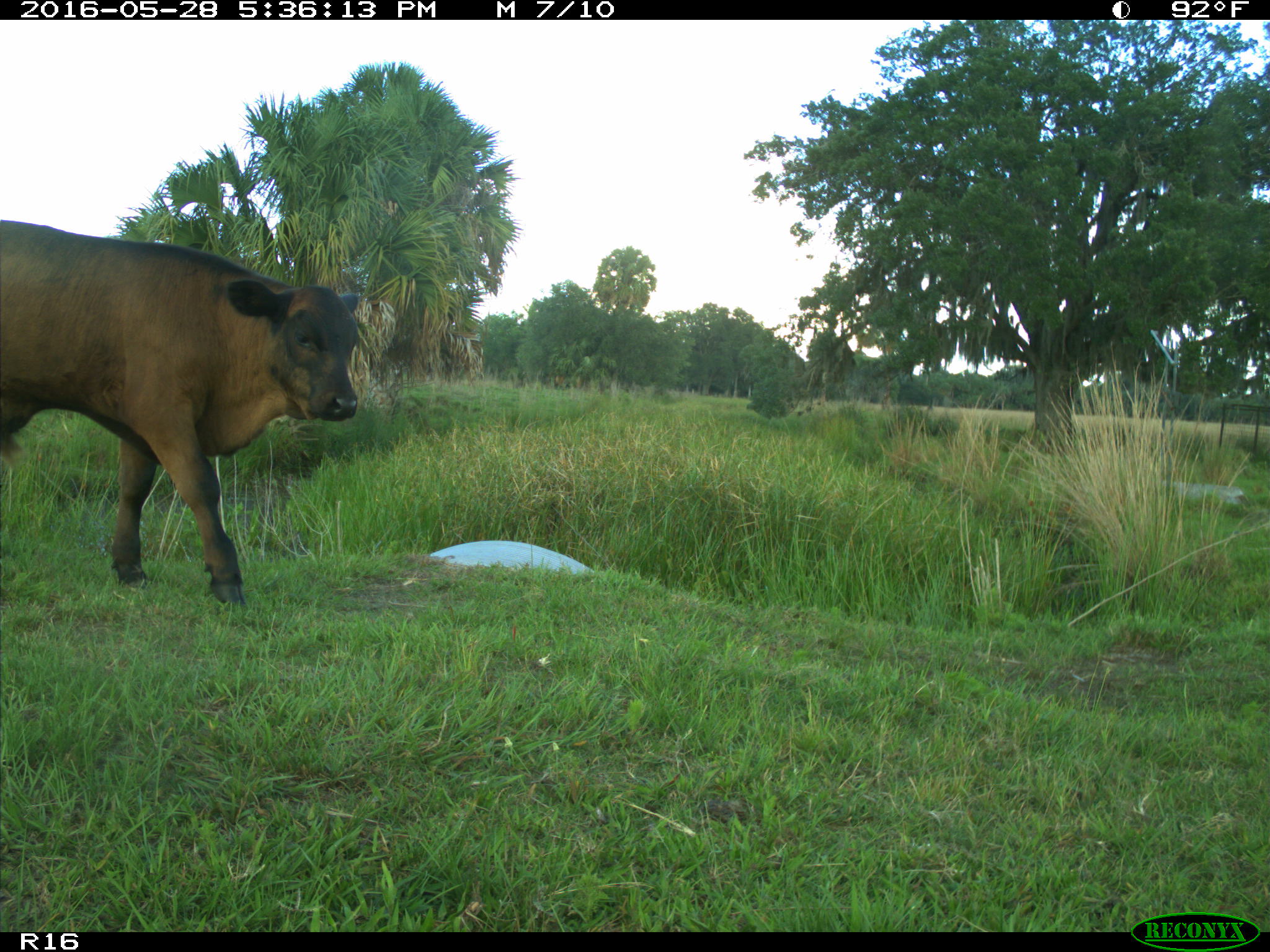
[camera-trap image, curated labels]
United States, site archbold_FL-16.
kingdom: Animalia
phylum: Chordata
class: Mammalia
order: Artiodactyla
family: Bovidae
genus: Bos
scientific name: Bos taurus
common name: domestic cow